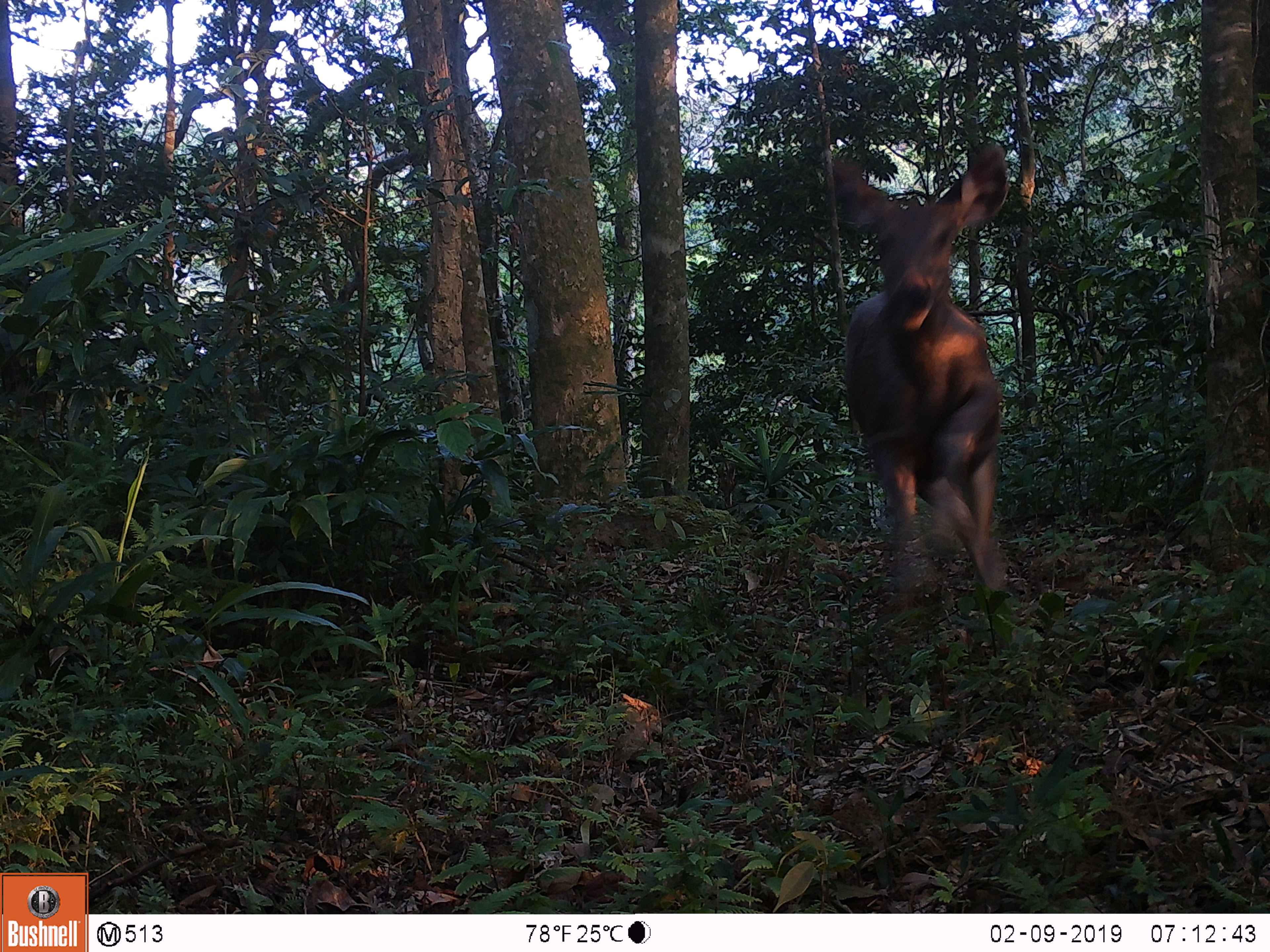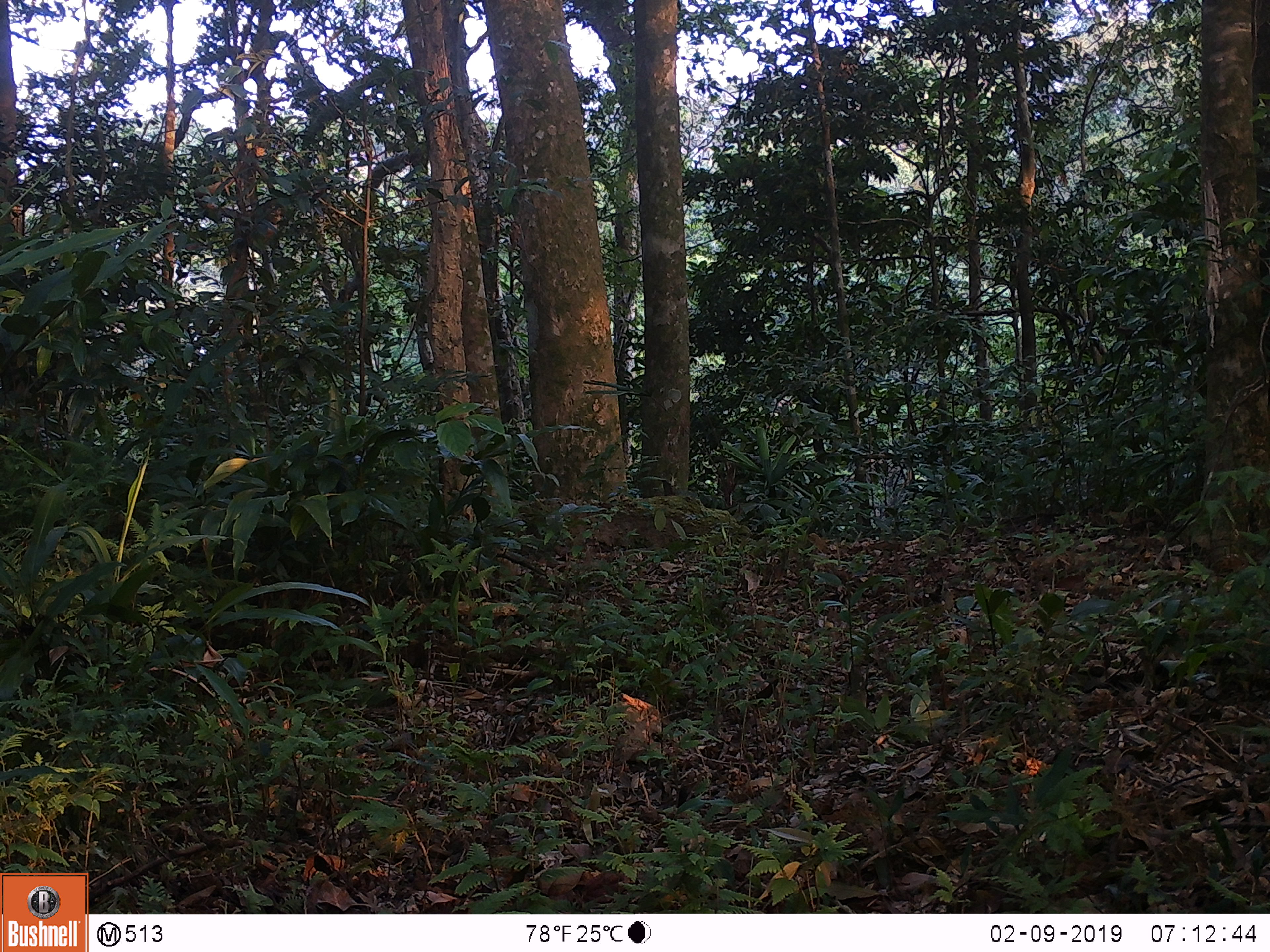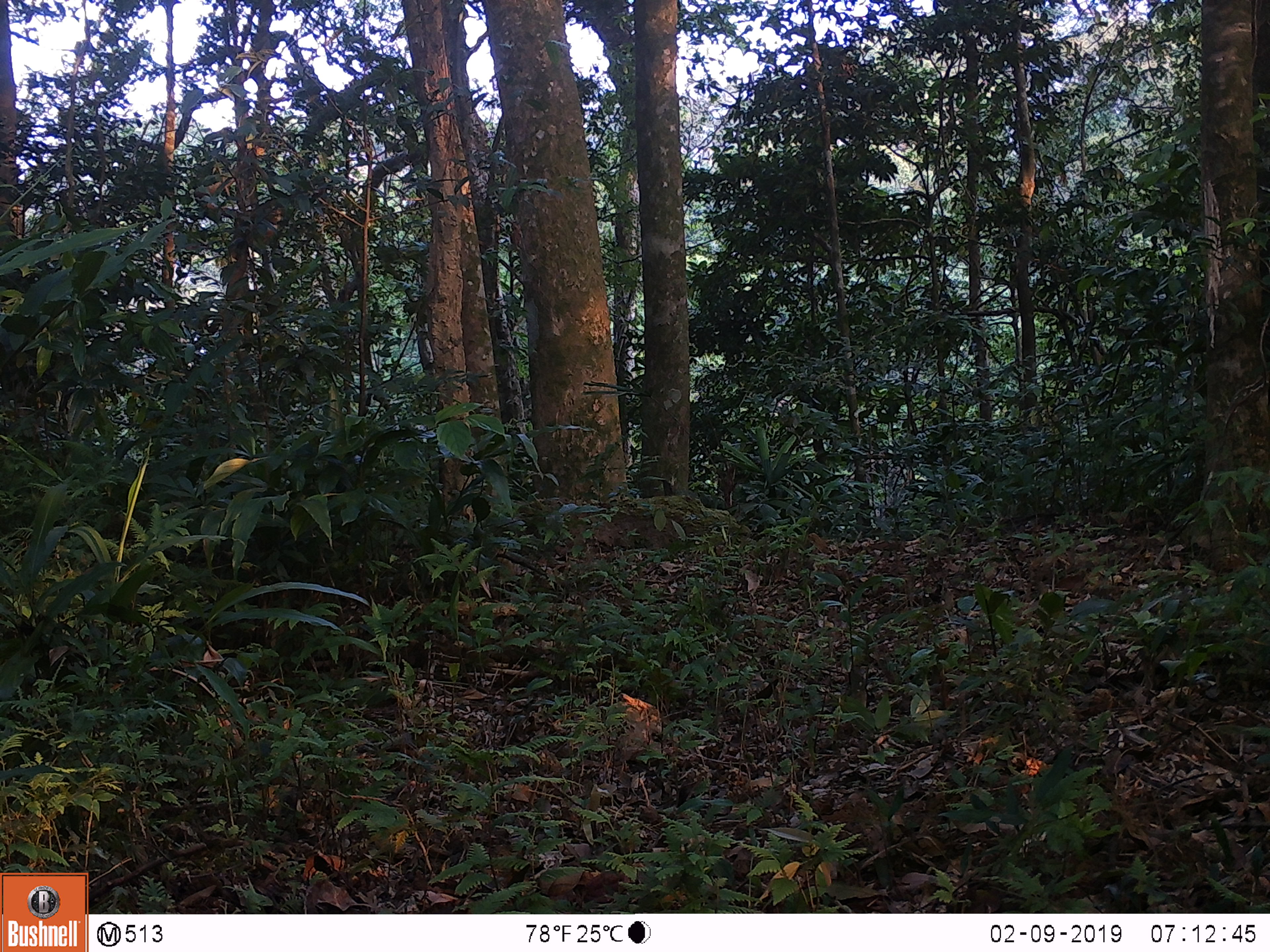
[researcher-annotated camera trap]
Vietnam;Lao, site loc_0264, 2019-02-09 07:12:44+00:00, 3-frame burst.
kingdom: Animalia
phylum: Chordata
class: Mammalia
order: Artiodactyla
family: Cervidae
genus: Rusa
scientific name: Rusa unicolor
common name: sambar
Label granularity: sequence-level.